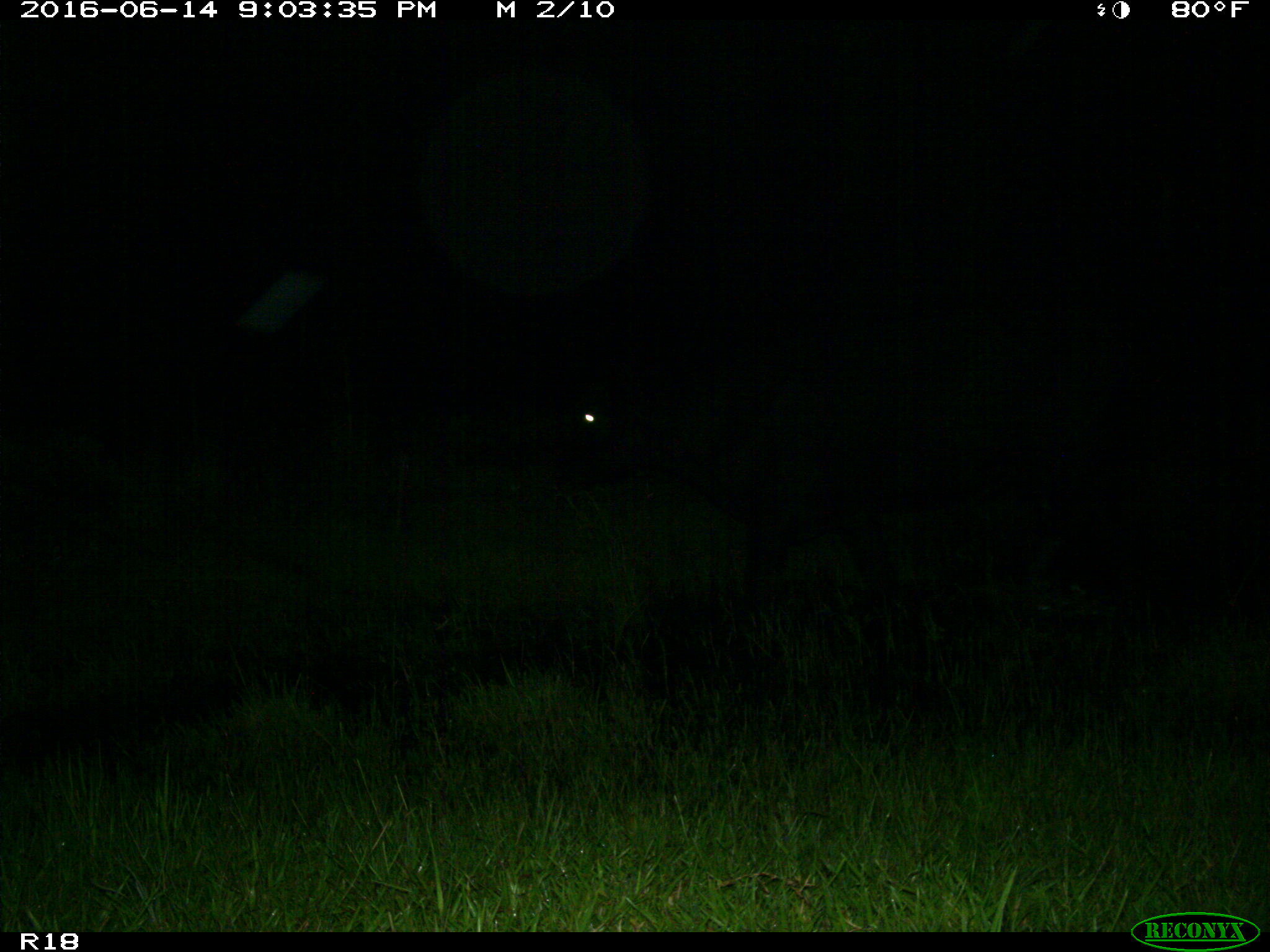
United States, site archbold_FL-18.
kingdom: Animalia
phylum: Chordata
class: Mammalia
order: Artiodactyla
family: Bovidae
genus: Bos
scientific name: Bos taurus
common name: domestic cow